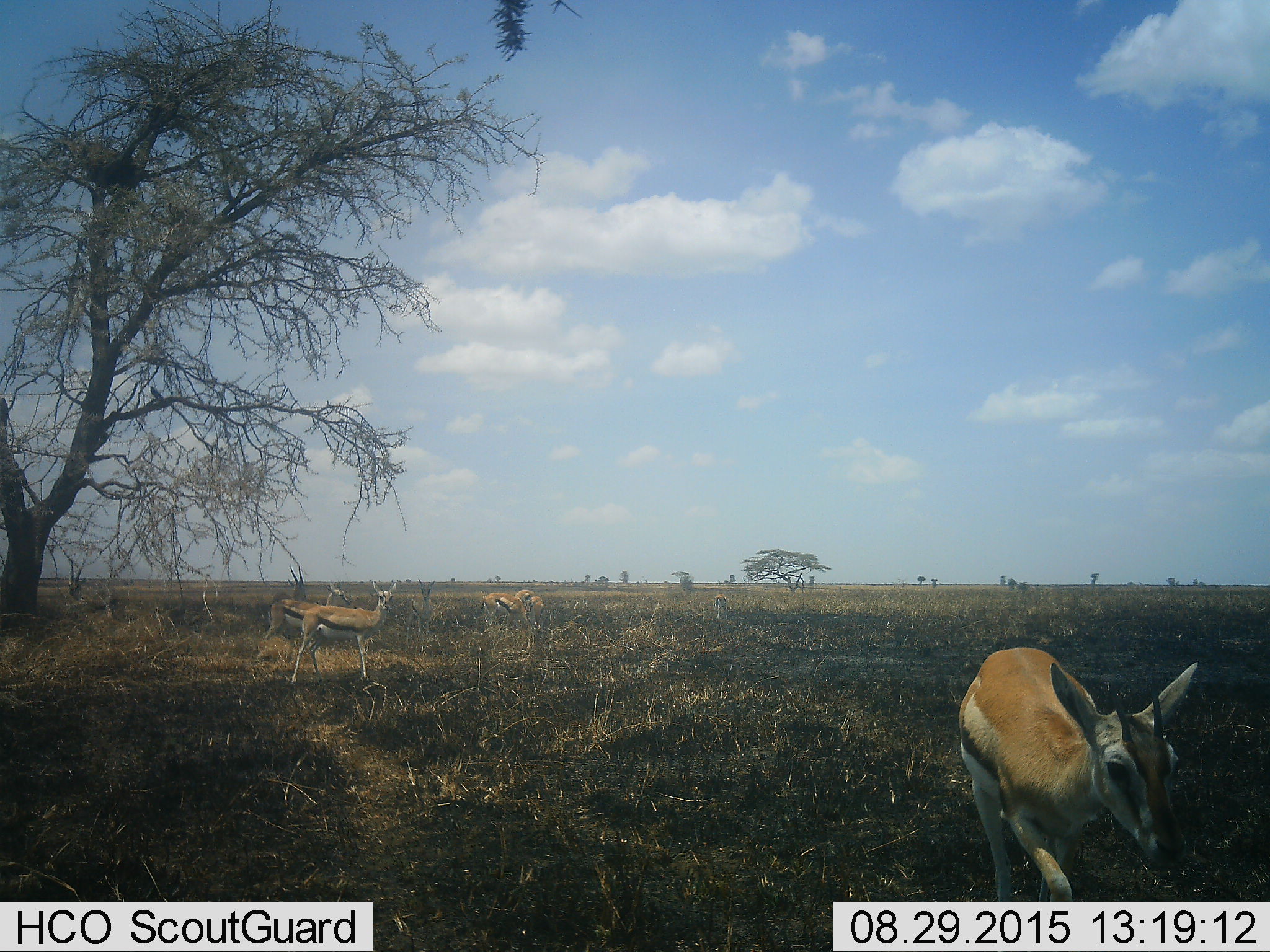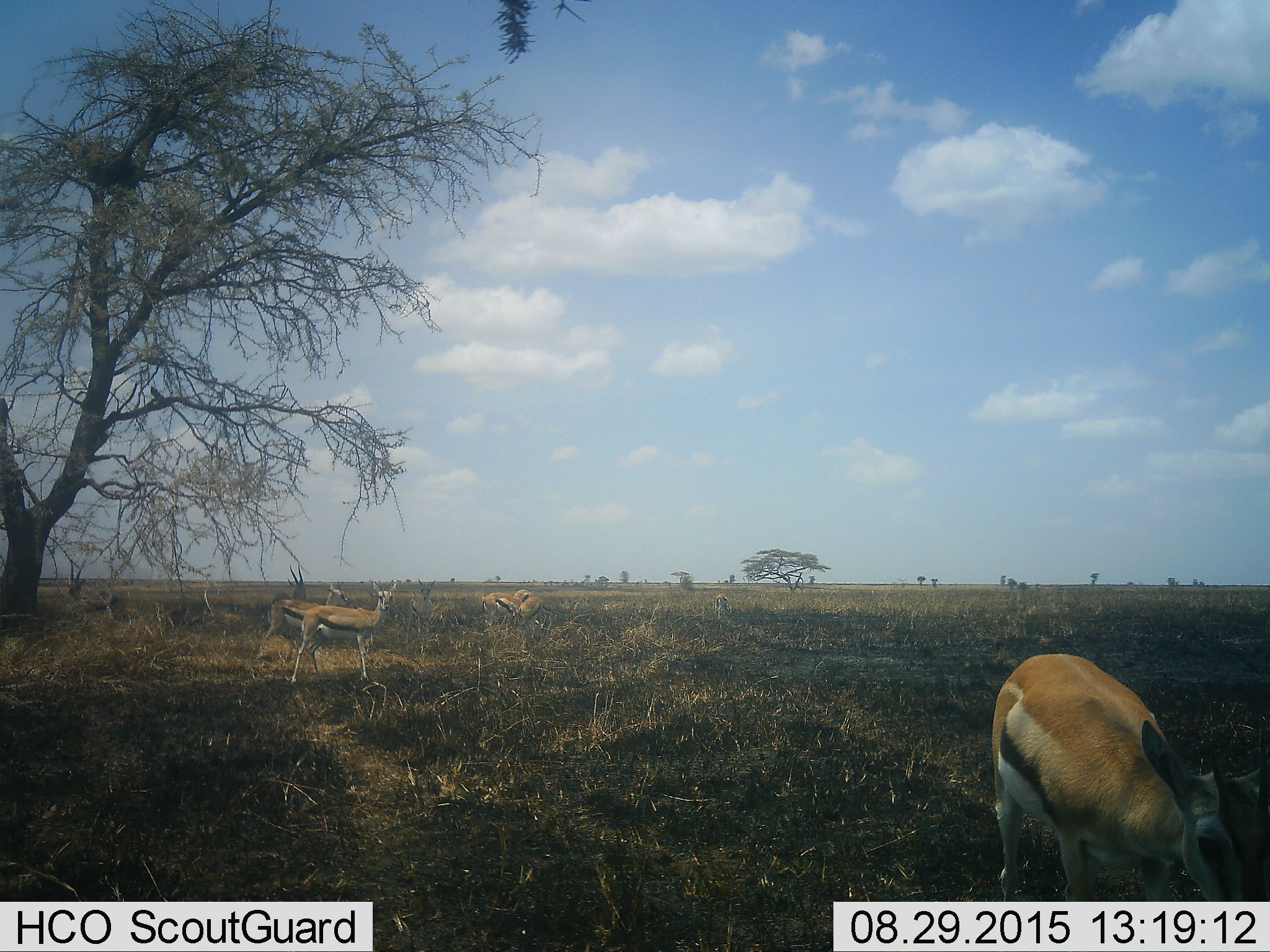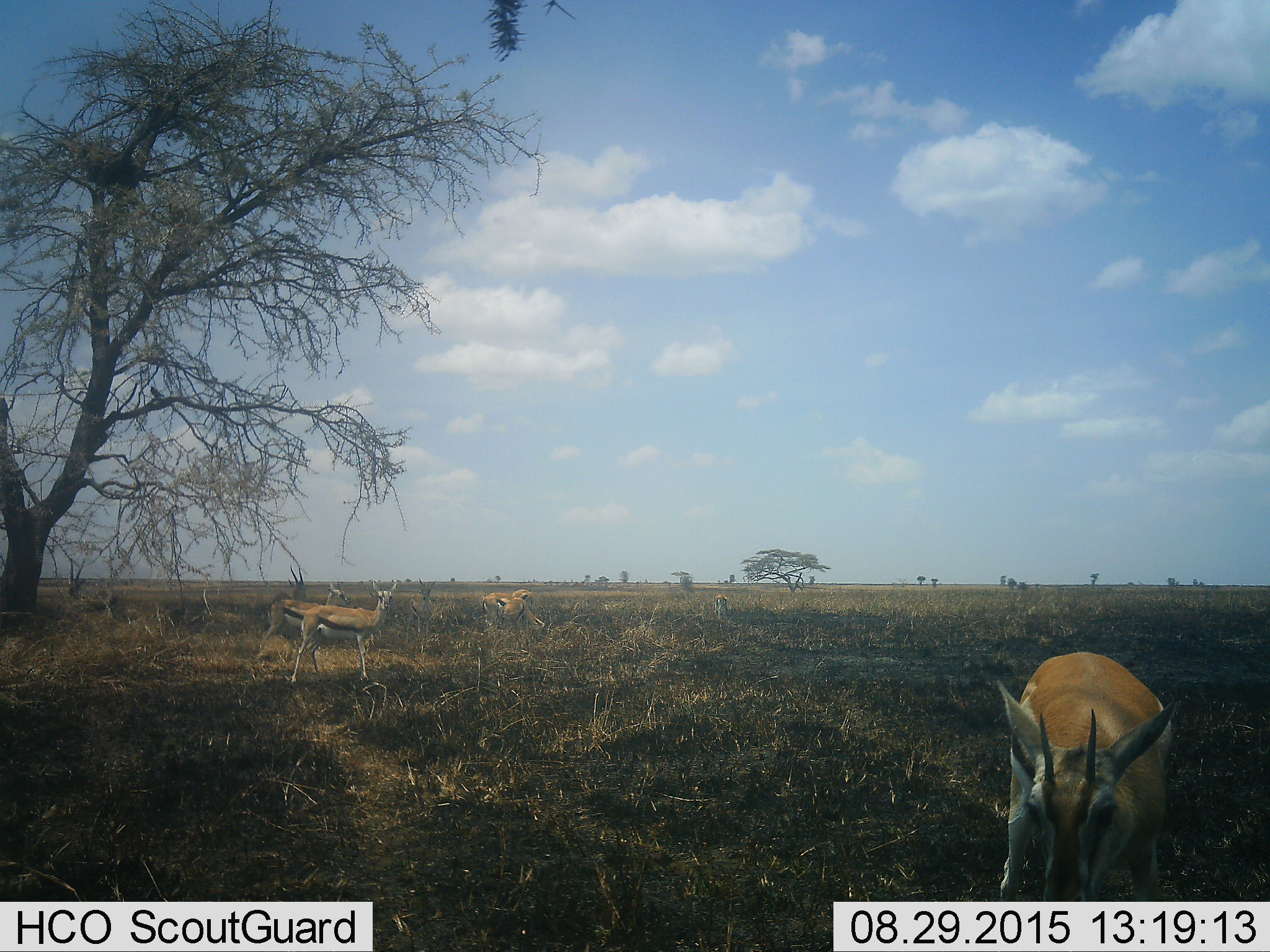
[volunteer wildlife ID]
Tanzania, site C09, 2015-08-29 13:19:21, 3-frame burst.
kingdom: Animalia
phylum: Chordata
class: Mammalia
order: Artiodactyla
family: Bovidae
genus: Eudorcas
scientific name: Eudorcas thomsonii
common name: thomson's gazelle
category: gazellethomsons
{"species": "gazellethomsons (thomson's gazelle) (Eudorcas thomsonii)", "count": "8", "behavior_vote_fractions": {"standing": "85%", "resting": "8%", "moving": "69%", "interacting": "0%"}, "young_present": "8%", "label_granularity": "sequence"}